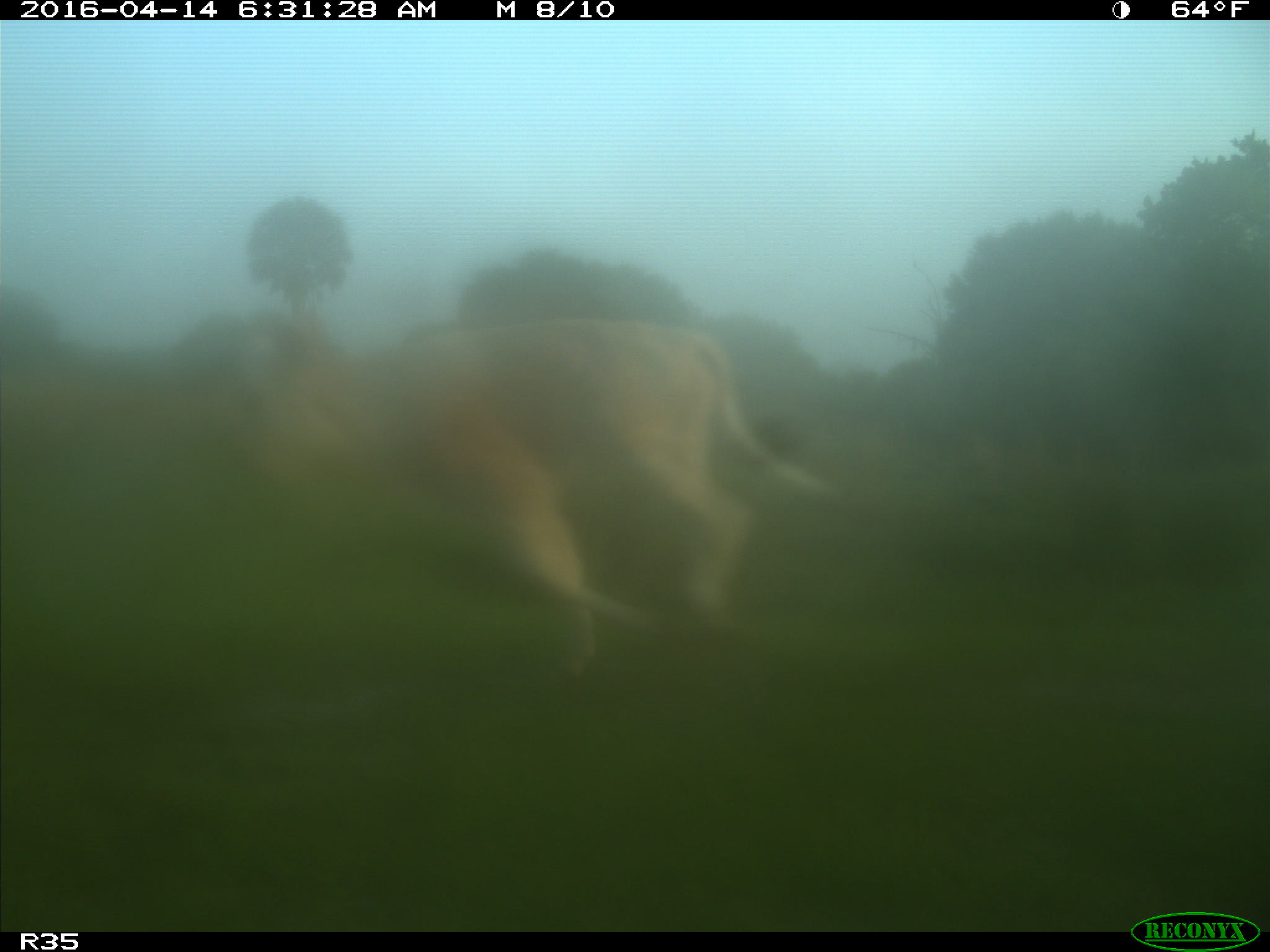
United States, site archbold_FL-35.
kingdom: Animalia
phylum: Chordata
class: Mammalia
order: Artiodactyla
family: Bovidae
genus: Bos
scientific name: Bos taurus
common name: domestic cow